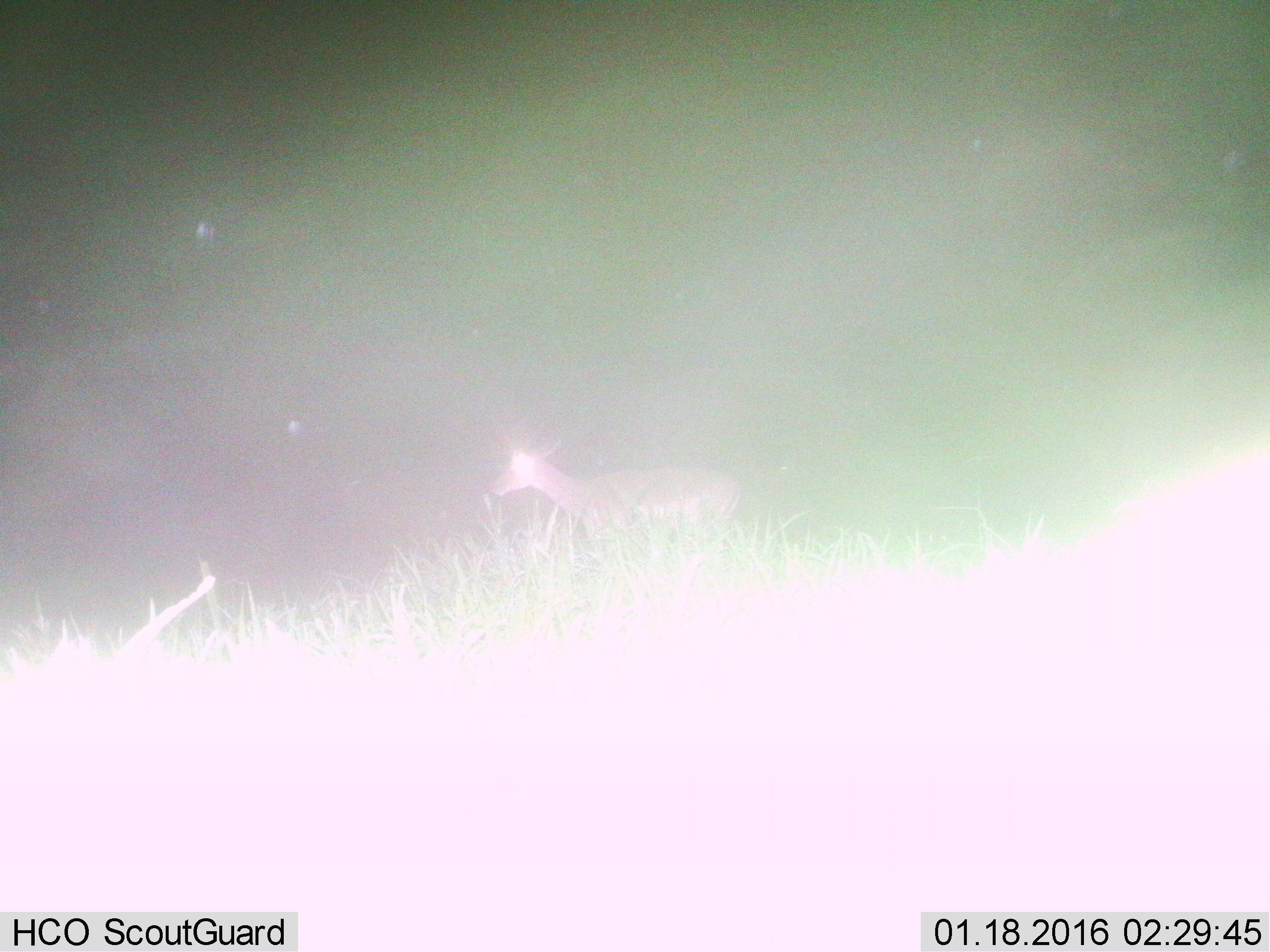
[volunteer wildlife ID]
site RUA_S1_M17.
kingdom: Animalia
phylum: Chordata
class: Mammalia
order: Artiodactyla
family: Bovidae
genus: Aepyceros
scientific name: Aepyceros melampus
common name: impala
Impala (Aepyceros melampus), count 1. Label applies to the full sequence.